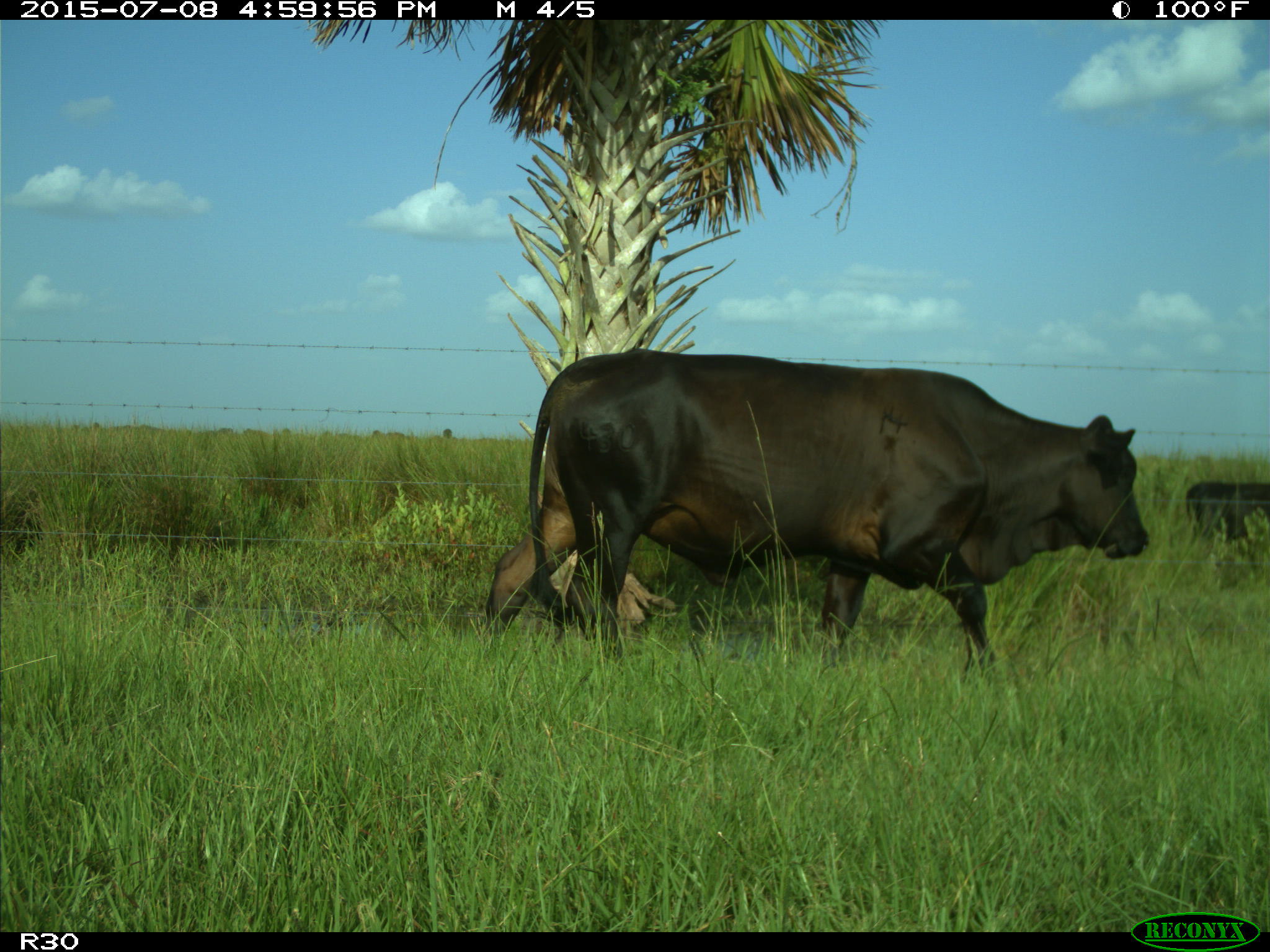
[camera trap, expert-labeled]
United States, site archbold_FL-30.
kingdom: Animalia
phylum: Chordata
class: Mammalia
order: Artiodactyla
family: Bovidae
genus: Bos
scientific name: Bos taurus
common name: domestic cow